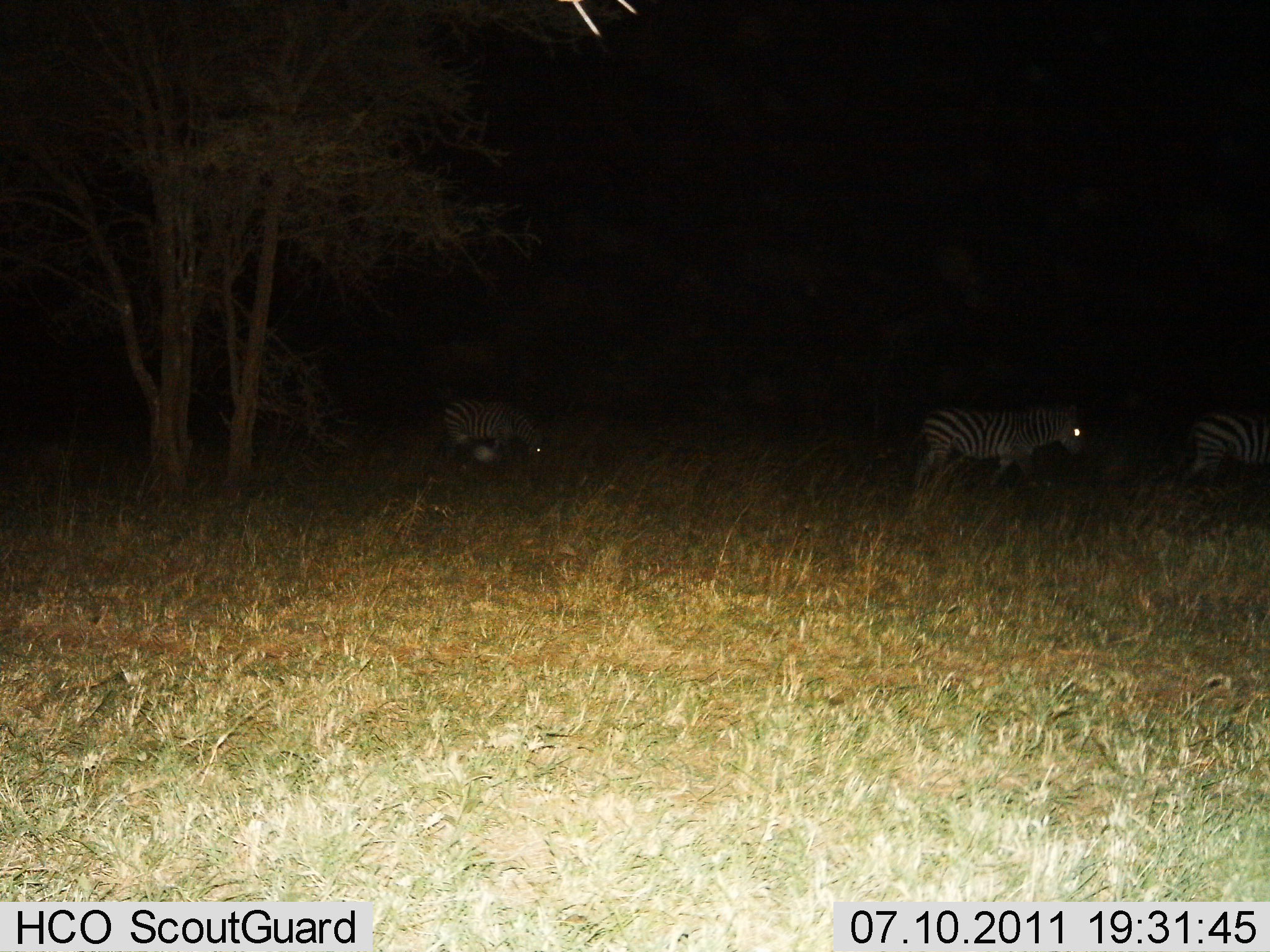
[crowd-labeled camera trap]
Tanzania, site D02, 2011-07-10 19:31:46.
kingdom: Animalia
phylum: Chordata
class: Mammalia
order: Perissodactyla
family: Equidae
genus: Equus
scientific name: Equus quagga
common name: plains zebra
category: zebra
Zebra (plains zebra) (Equus quagga), count 3. Behavior (volunteer vote fractions): standing 25%, resting 0%, moving 75%, interacting 0%. Young present (vote fraction): 0%. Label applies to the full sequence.